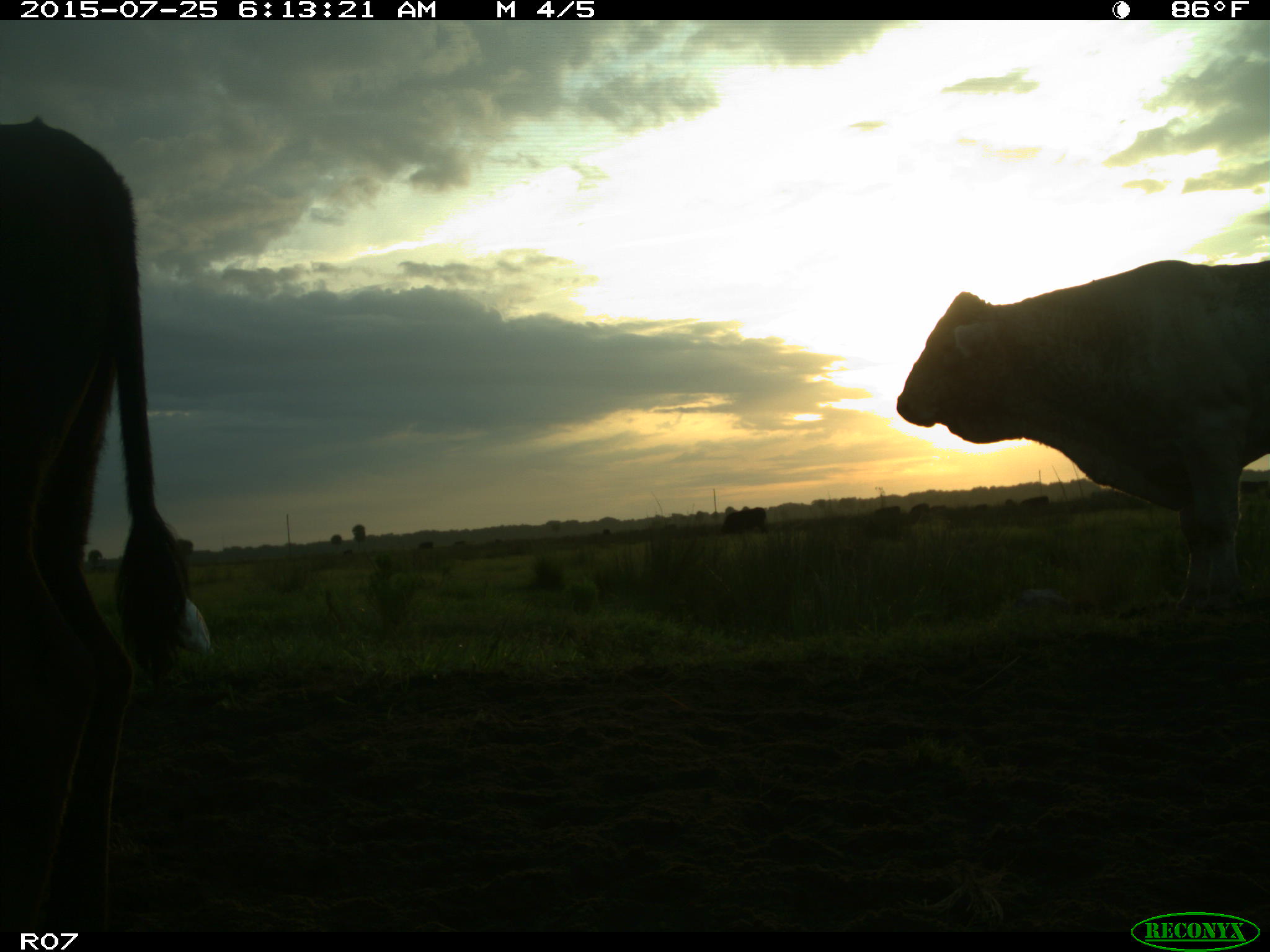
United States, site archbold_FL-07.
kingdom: Animalia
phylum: Chordata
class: Mammalia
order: Artiodactyla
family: Bovidae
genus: Bos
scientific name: Bos taurus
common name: domestic cow